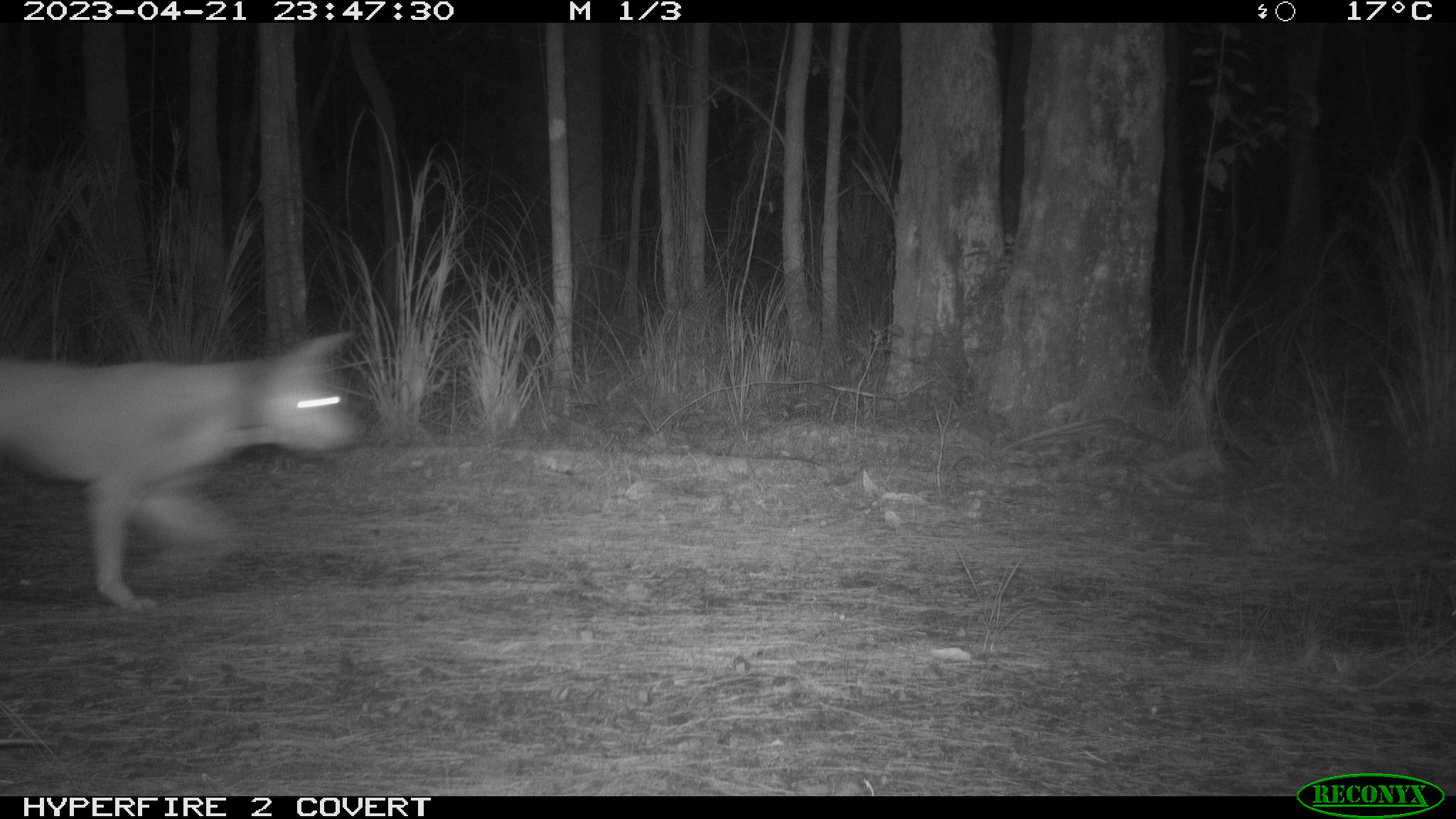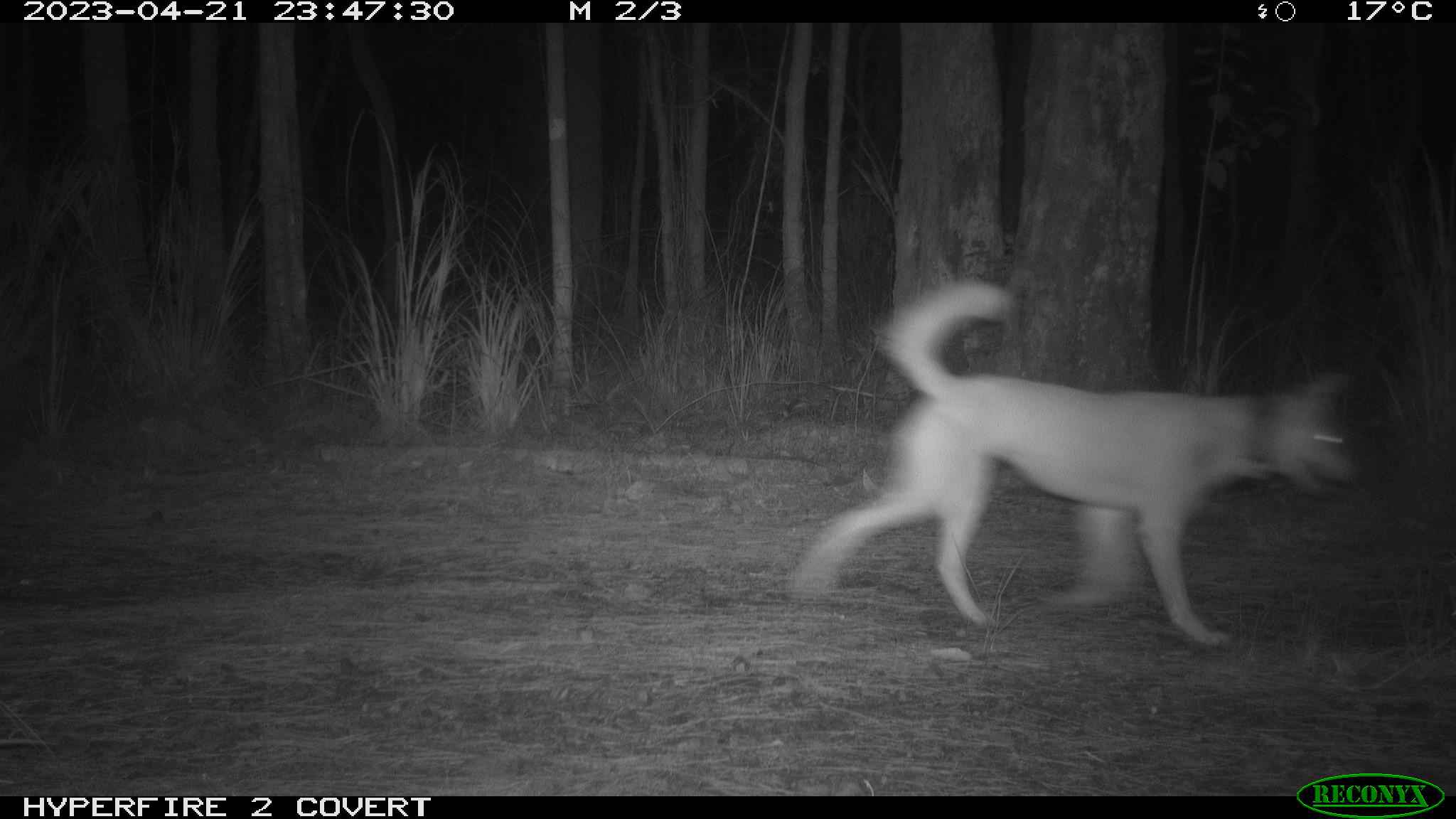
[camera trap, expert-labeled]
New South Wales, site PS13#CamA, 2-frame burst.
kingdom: Animalia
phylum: Chordata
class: Mammalia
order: Carnivora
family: Canidae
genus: Canis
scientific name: Canis familiaris dingo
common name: dingo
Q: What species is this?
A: Dingo (Canis familiaris dingo).